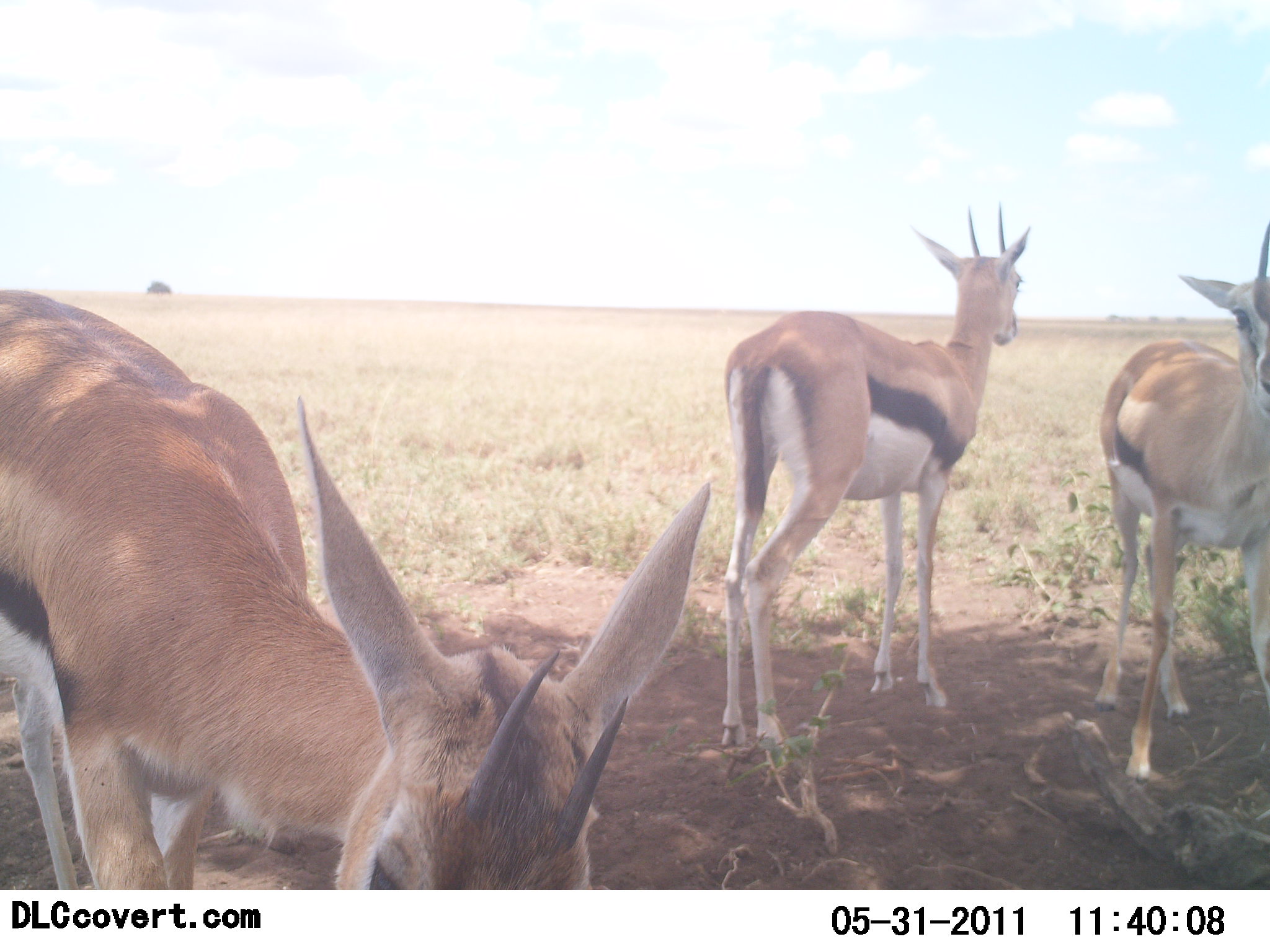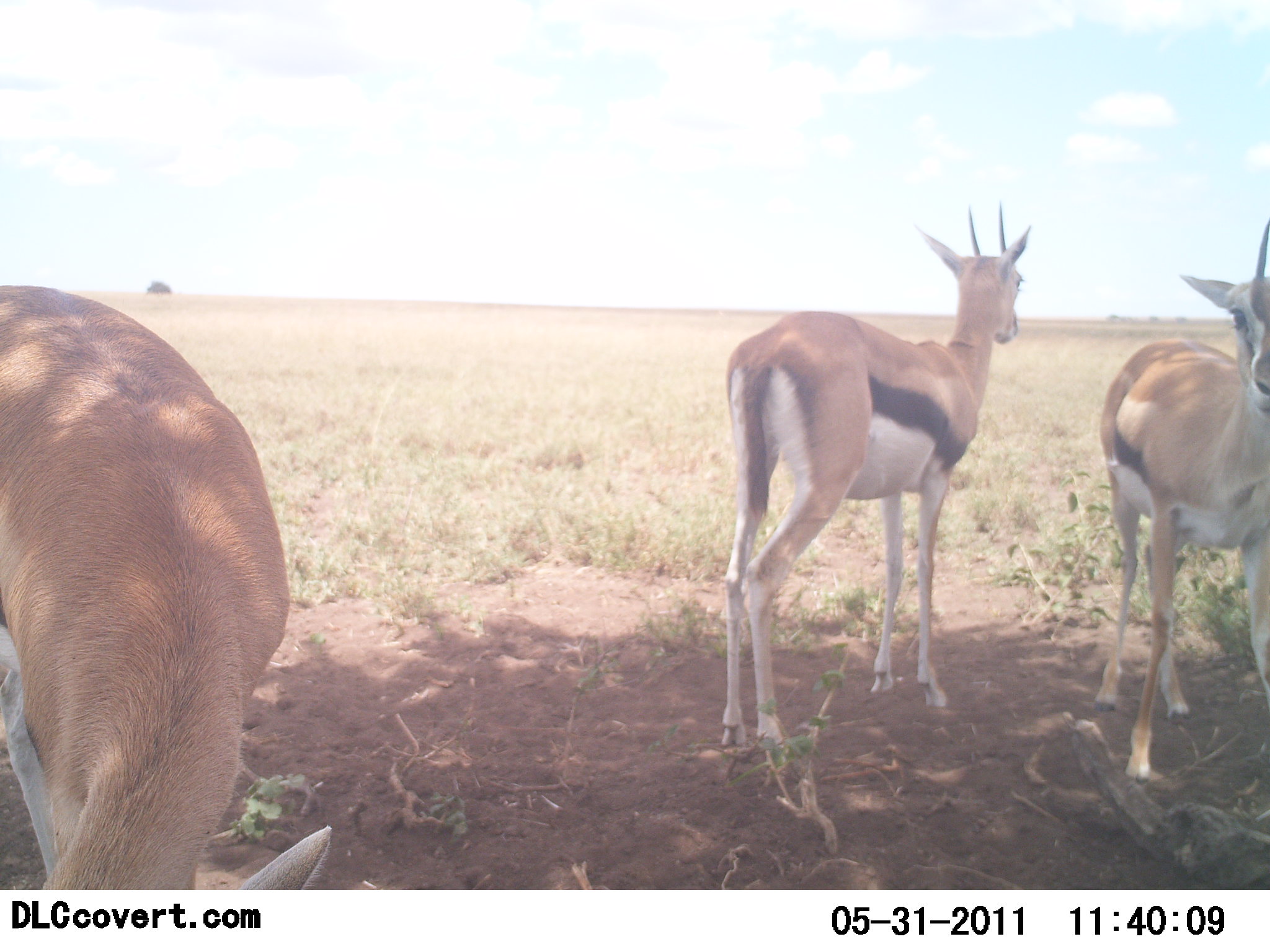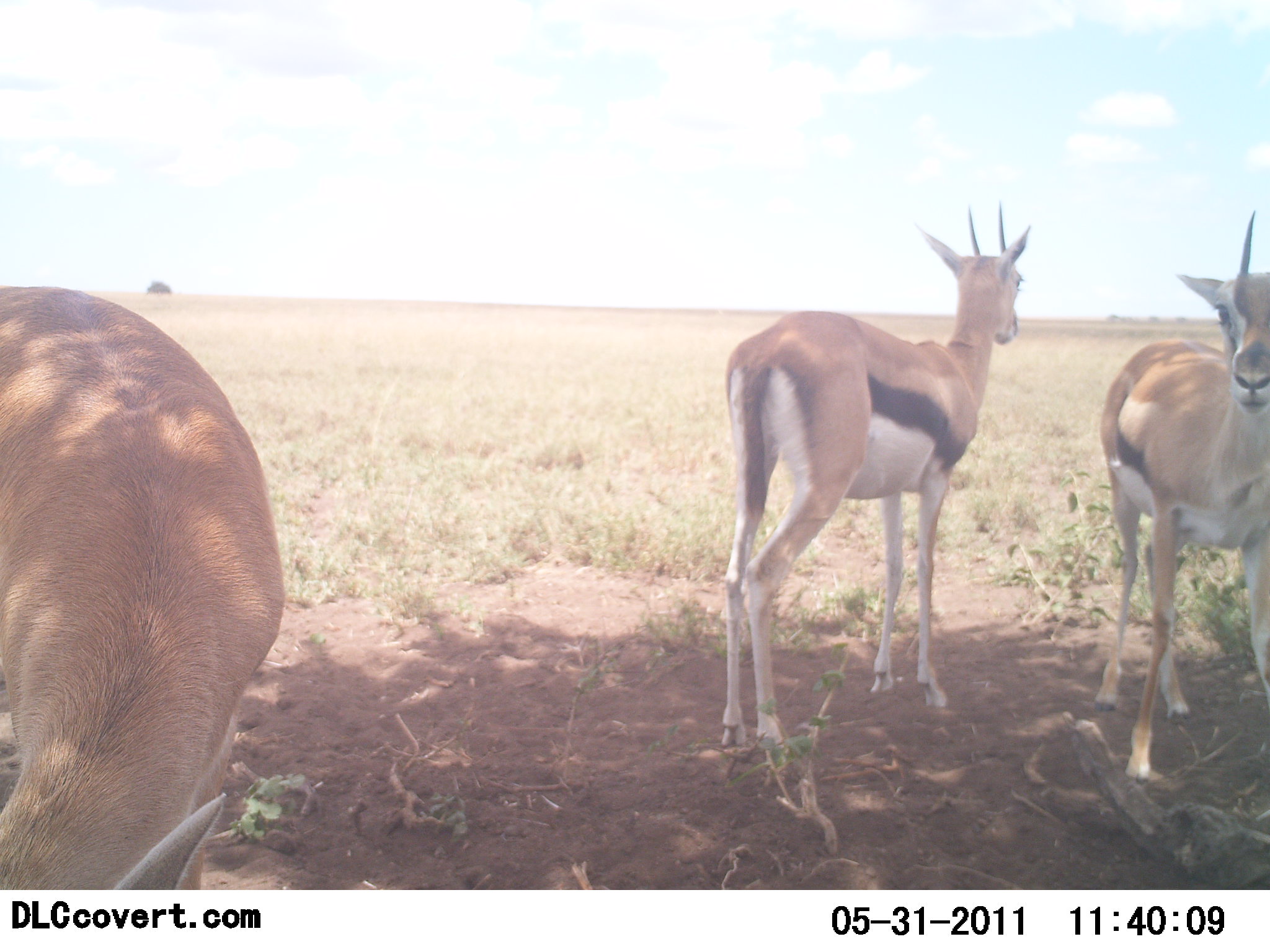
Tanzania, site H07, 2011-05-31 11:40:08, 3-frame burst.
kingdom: Animalia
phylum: Chordata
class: Mammalia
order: Artiodactyla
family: Bovidae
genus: Eudorcas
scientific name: Eudorcas thomsonii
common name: thomson's gazelle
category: gazellethomsons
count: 3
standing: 90%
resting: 10%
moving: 10%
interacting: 0%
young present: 0%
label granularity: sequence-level